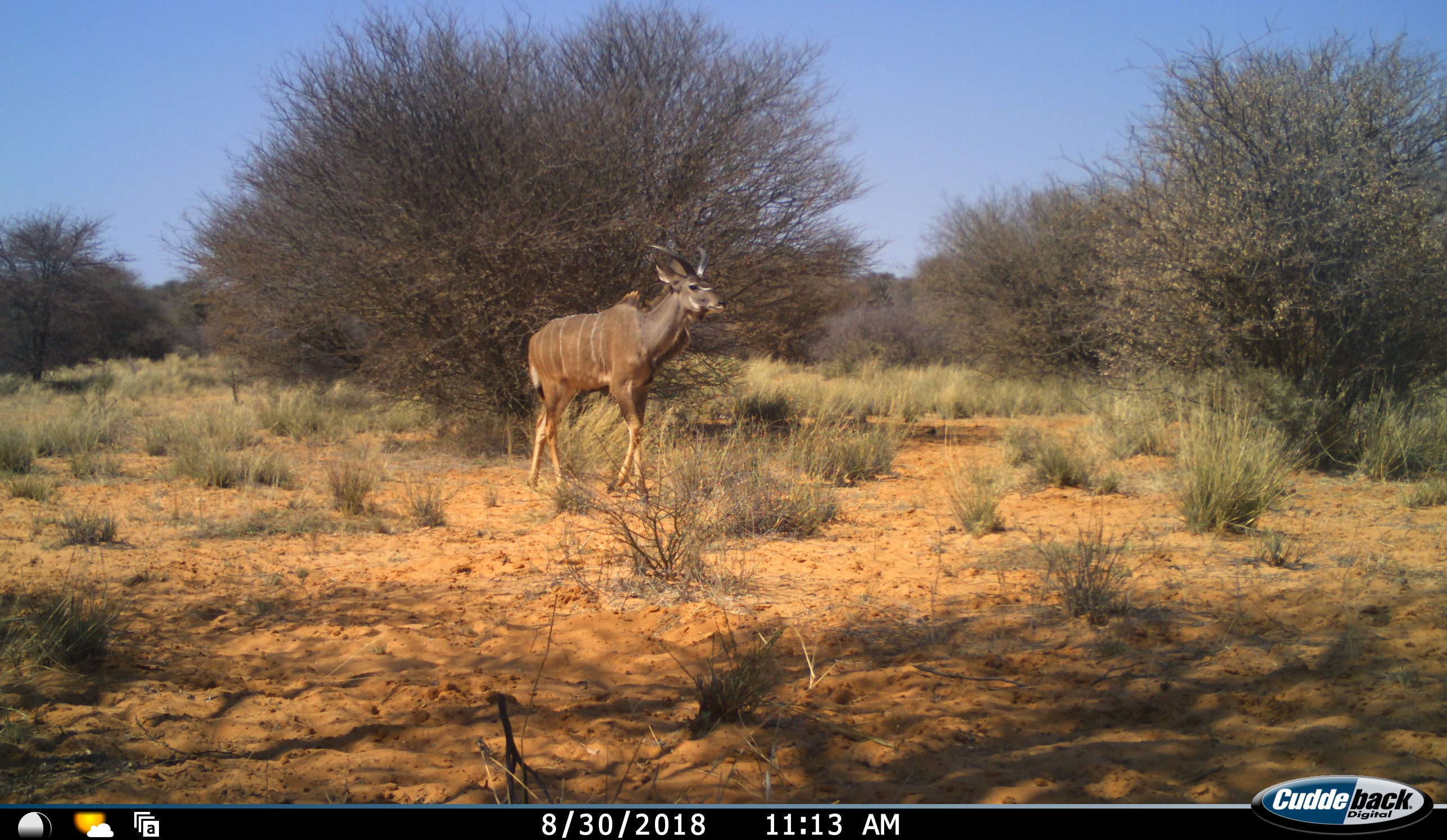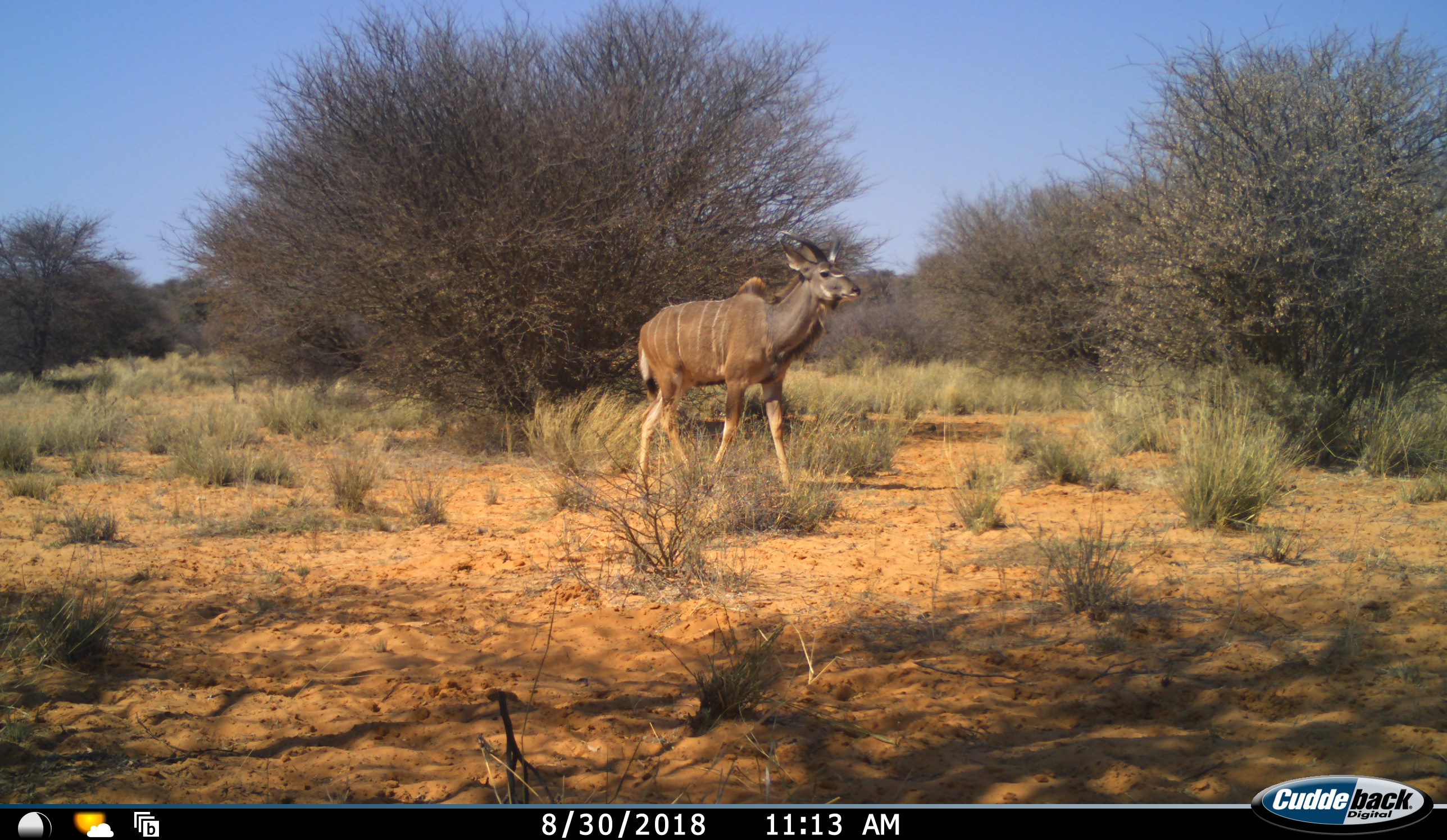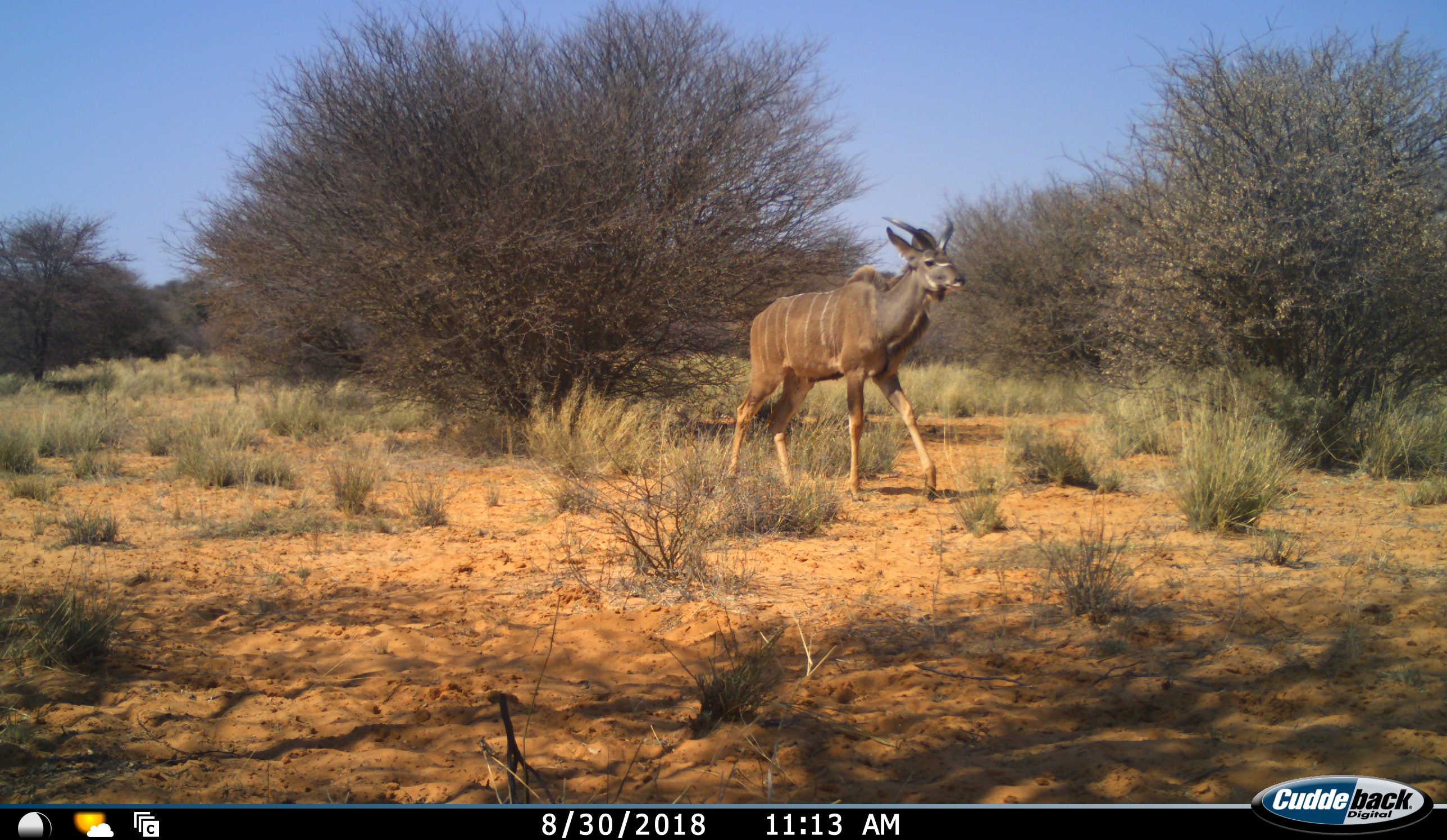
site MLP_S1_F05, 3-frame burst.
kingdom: Animalia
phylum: Chordata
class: Mammalia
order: Artiodactyla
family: Bovidae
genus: Tragelaphus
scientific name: Tragelaphus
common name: kudu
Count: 1.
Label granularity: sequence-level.